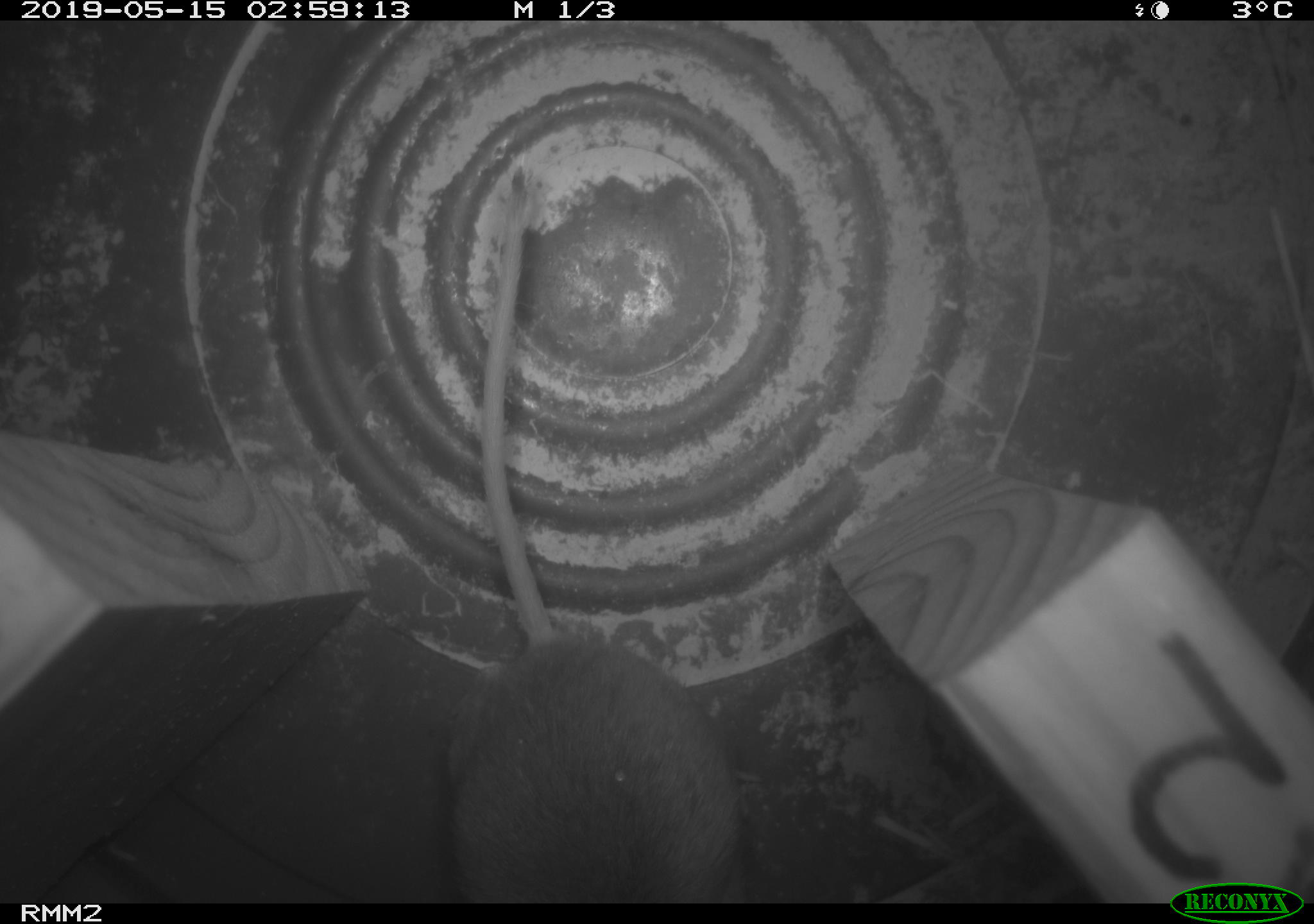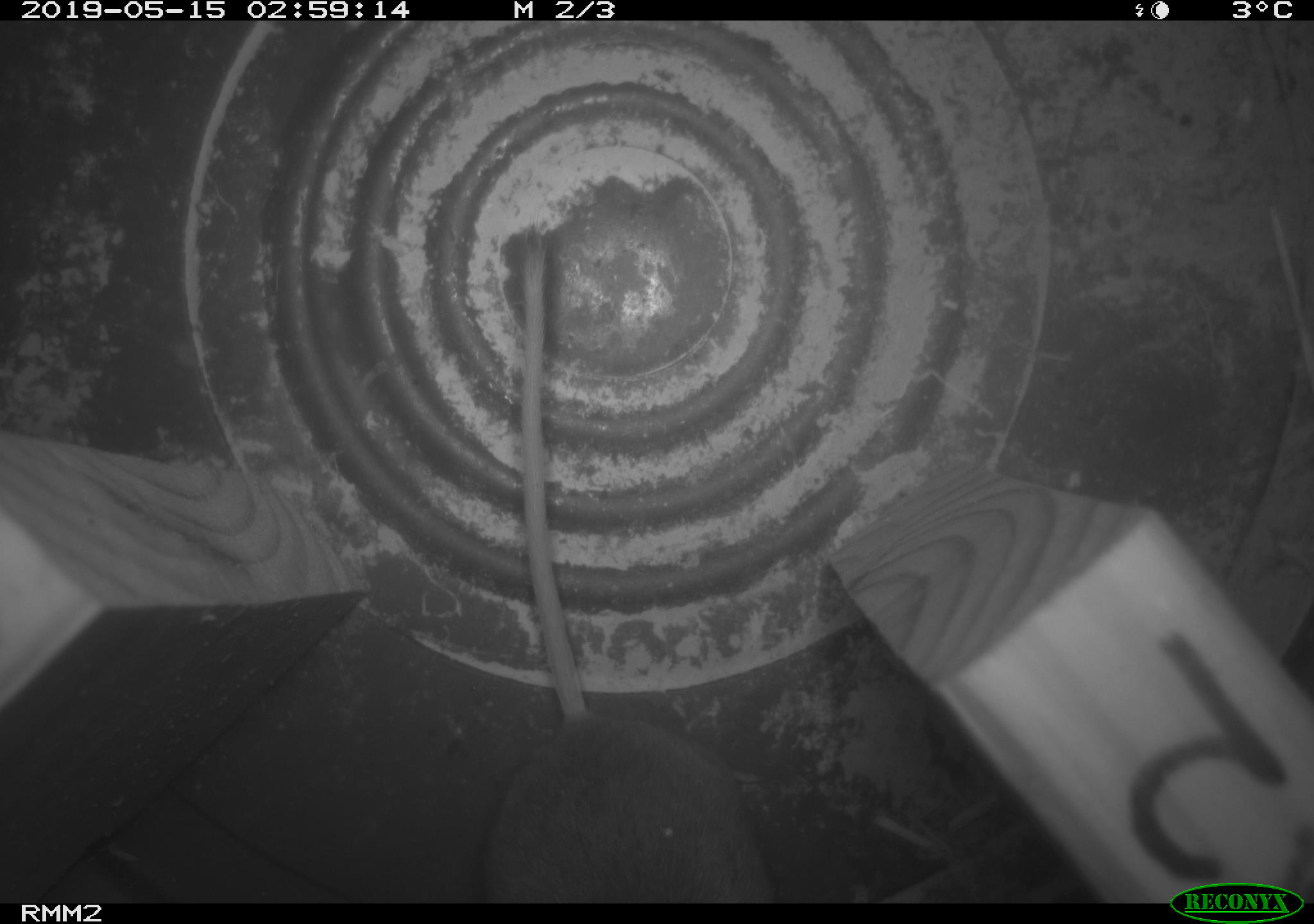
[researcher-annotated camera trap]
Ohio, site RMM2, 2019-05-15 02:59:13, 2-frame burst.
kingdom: Animalia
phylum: Chordata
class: Mammalia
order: Rodentia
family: Cricetidae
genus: Peromyscus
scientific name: Peromyscus leucopus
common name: white-footed mouse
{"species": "white-footed mouse (Peromyscus leucopus)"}